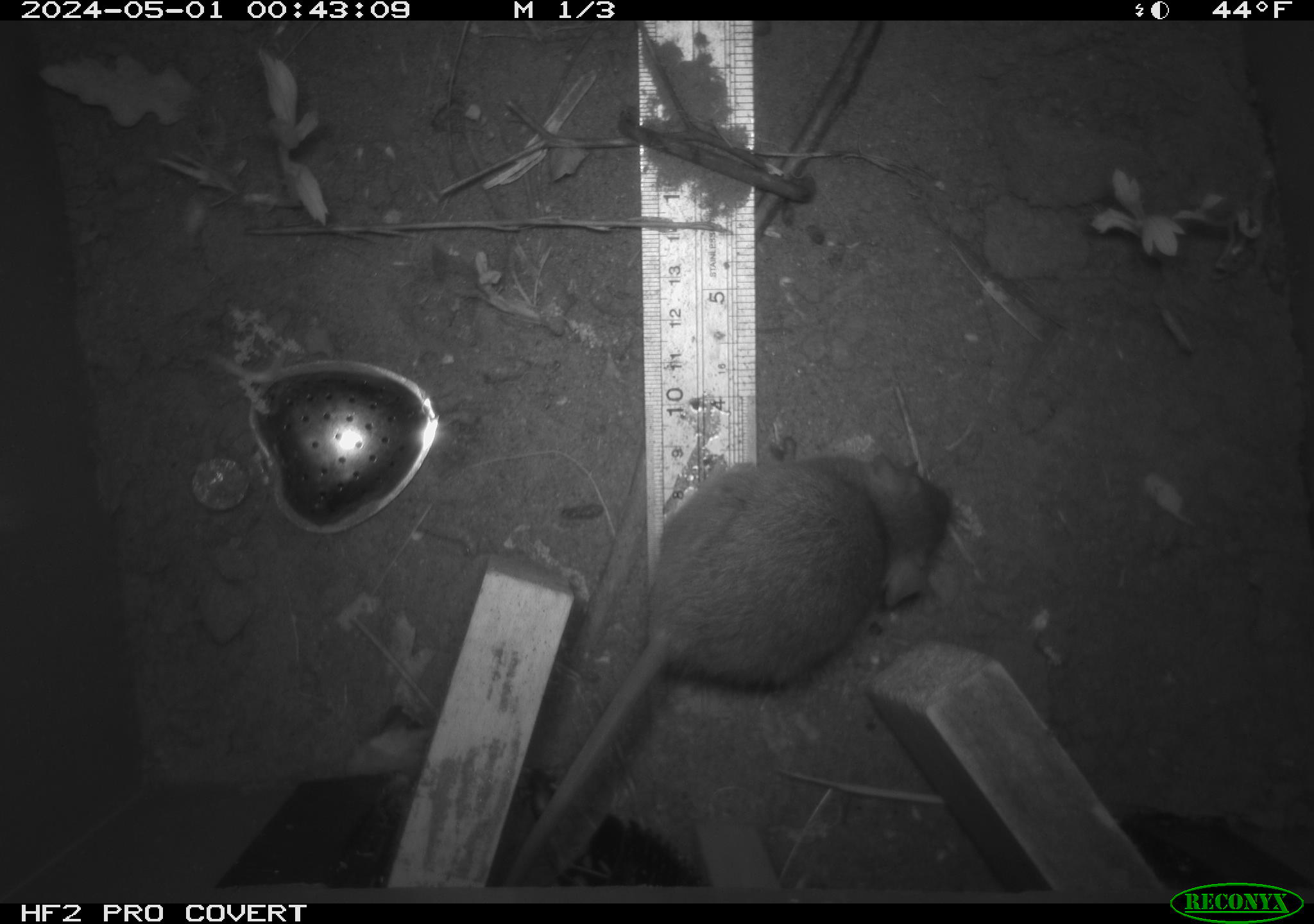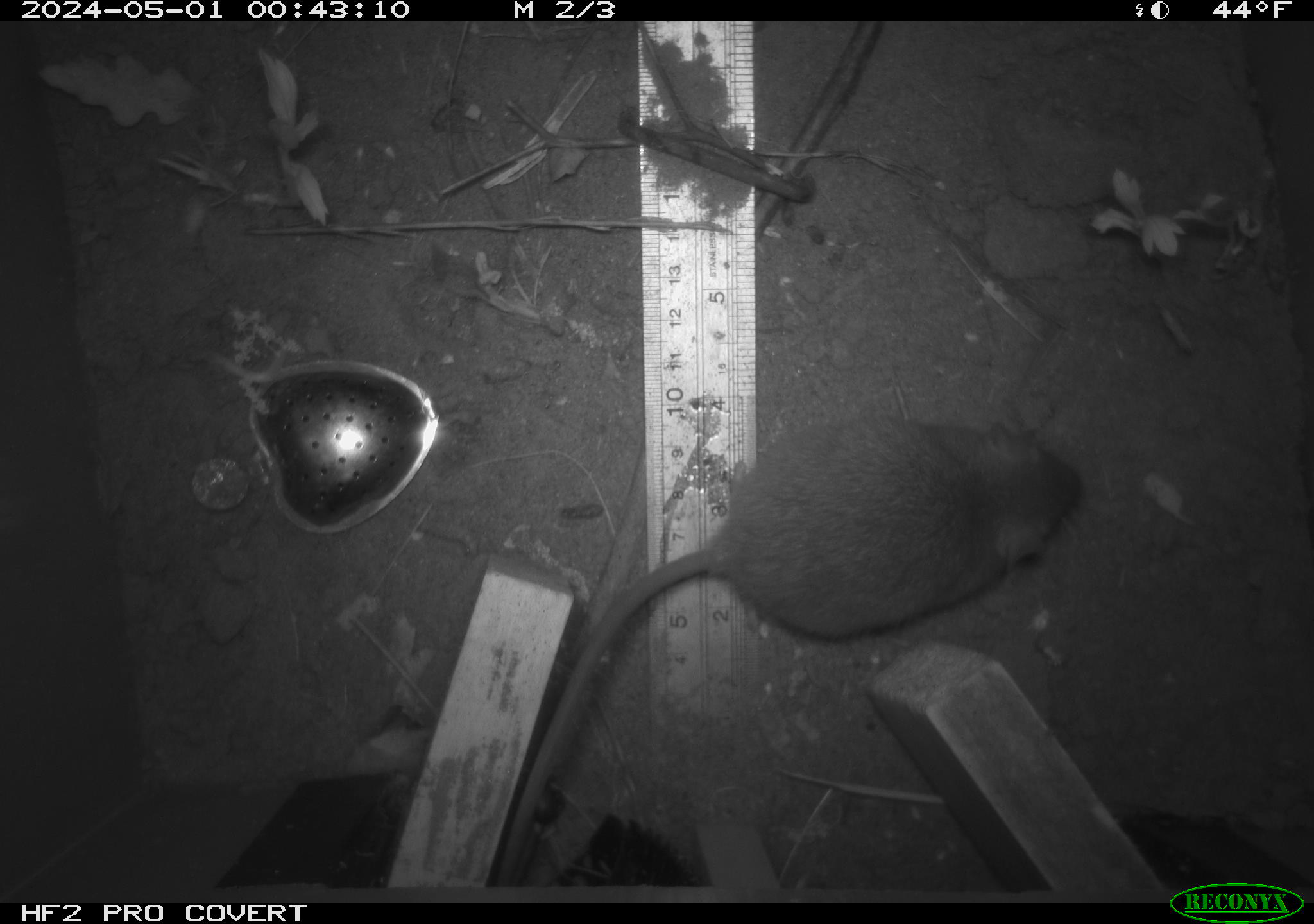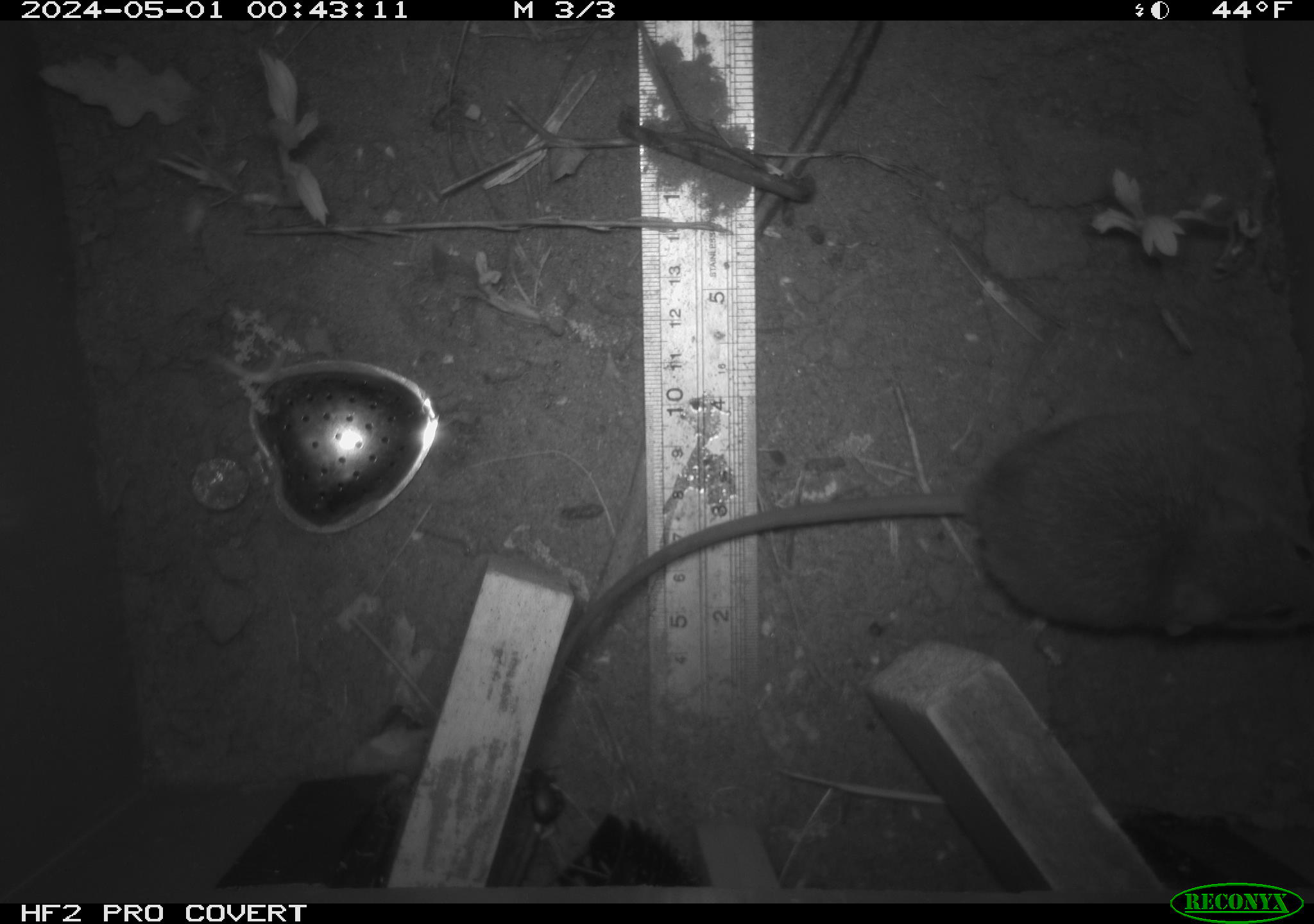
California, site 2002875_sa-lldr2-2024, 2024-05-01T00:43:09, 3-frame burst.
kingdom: Animalia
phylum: Chordata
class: Mammalia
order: Rodentia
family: Muridae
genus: Rattus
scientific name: Rattus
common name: rat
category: rattus species